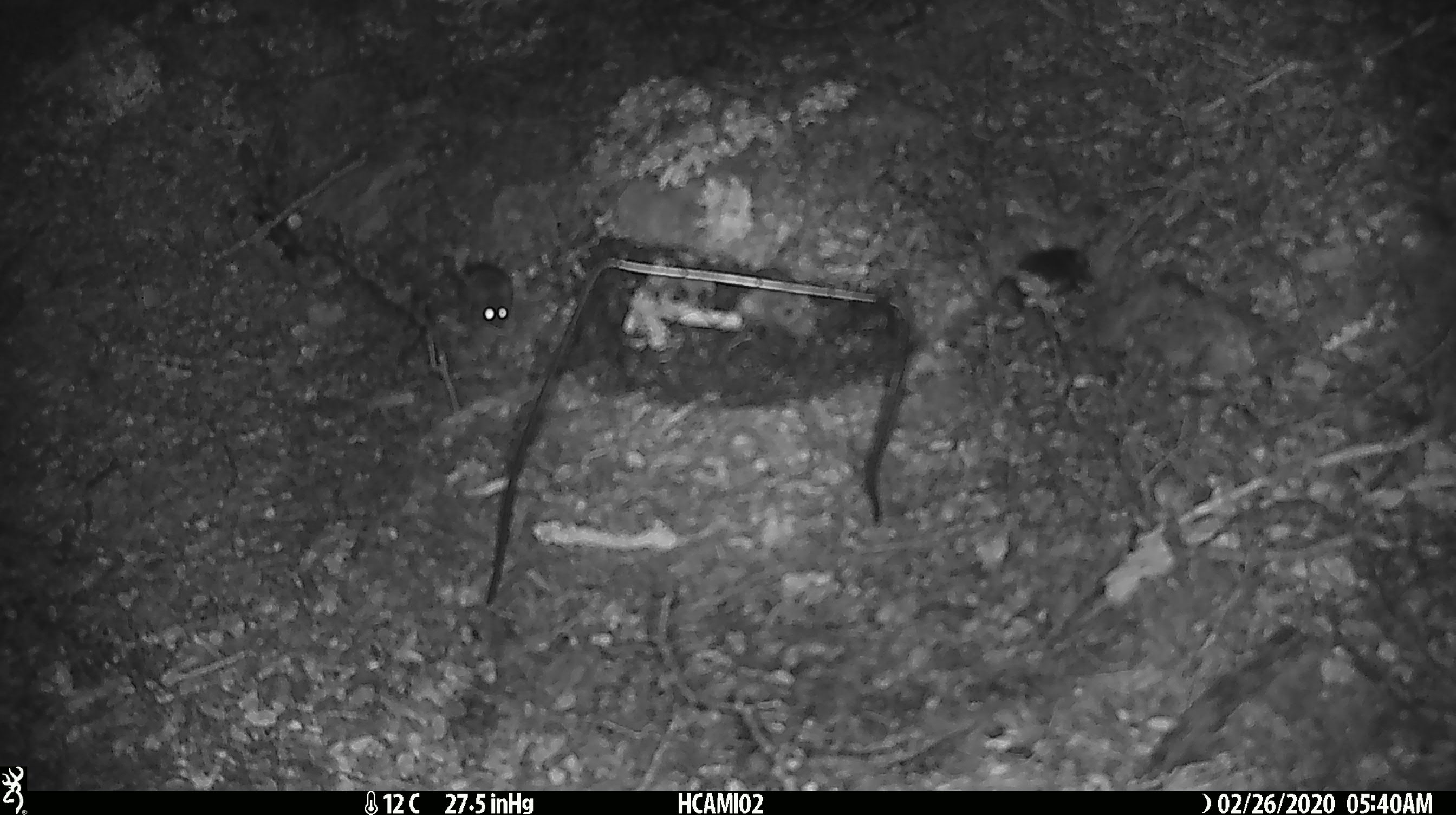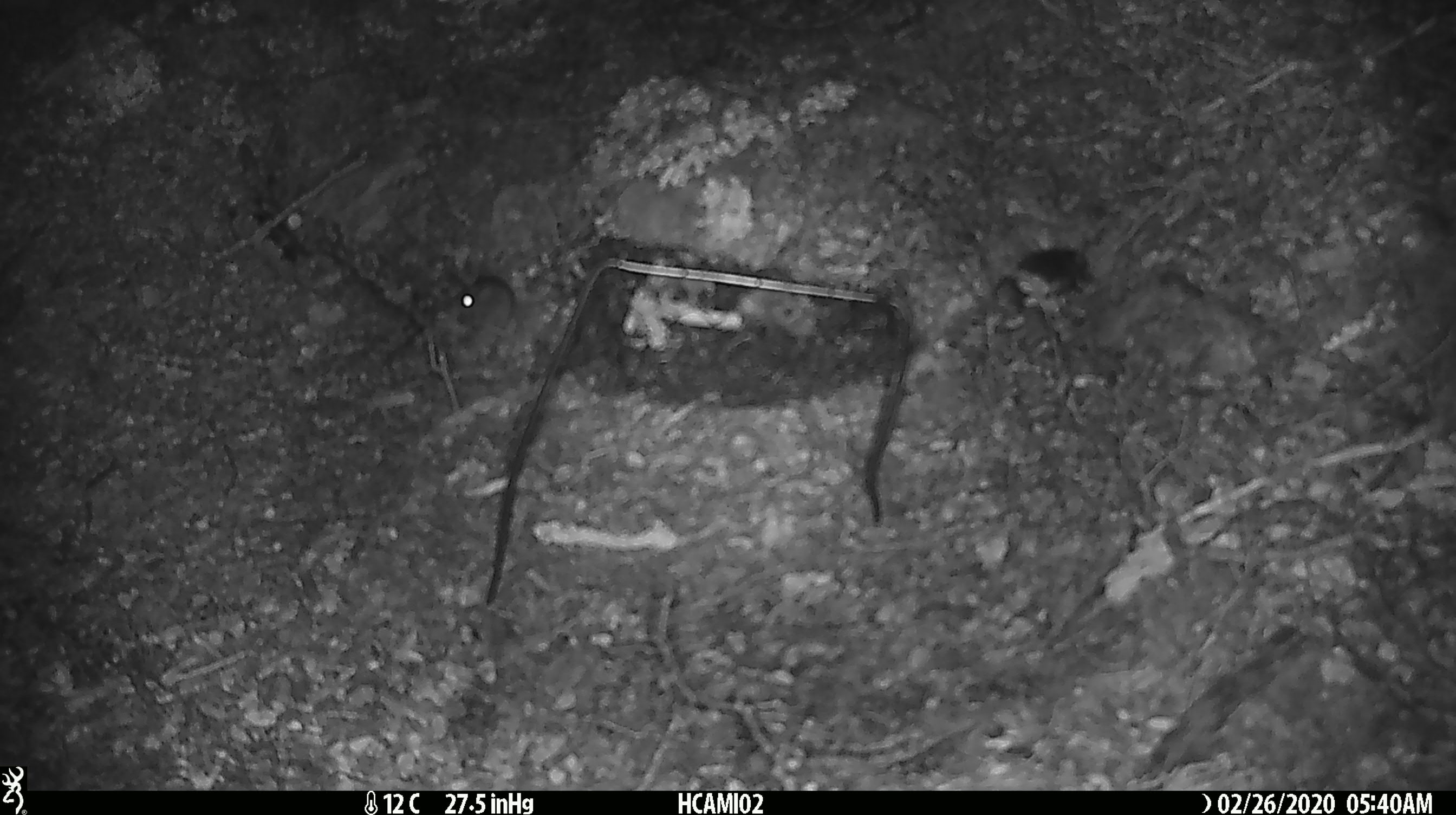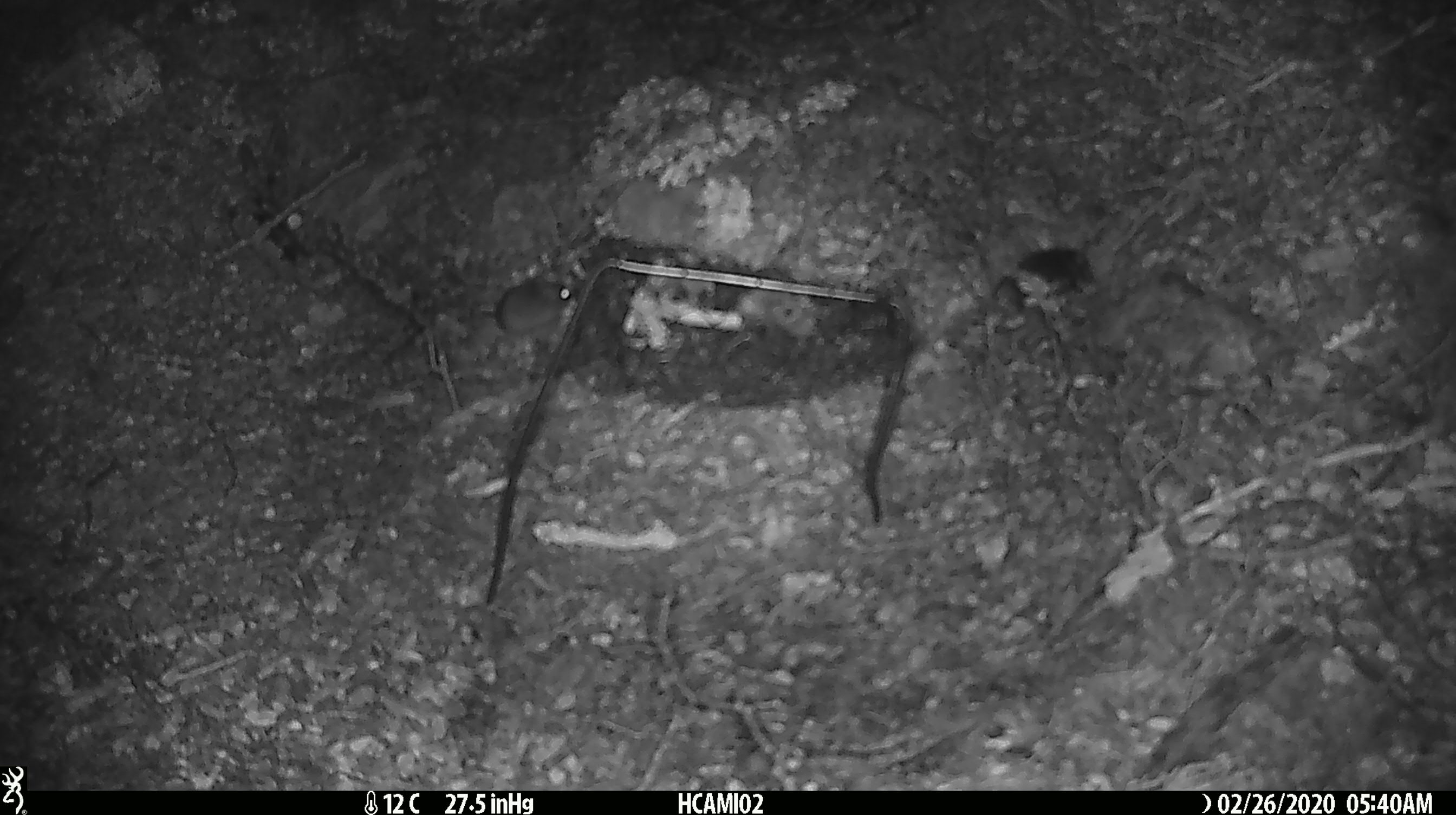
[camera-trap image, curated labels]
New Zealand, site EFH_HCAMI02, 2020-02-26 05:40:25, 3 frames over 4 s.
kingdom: Animalia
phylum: Chordata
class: Mammalia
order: Rodentia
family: Muridae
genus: Mus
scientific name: Mus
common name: mouse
Mouse (Mus).